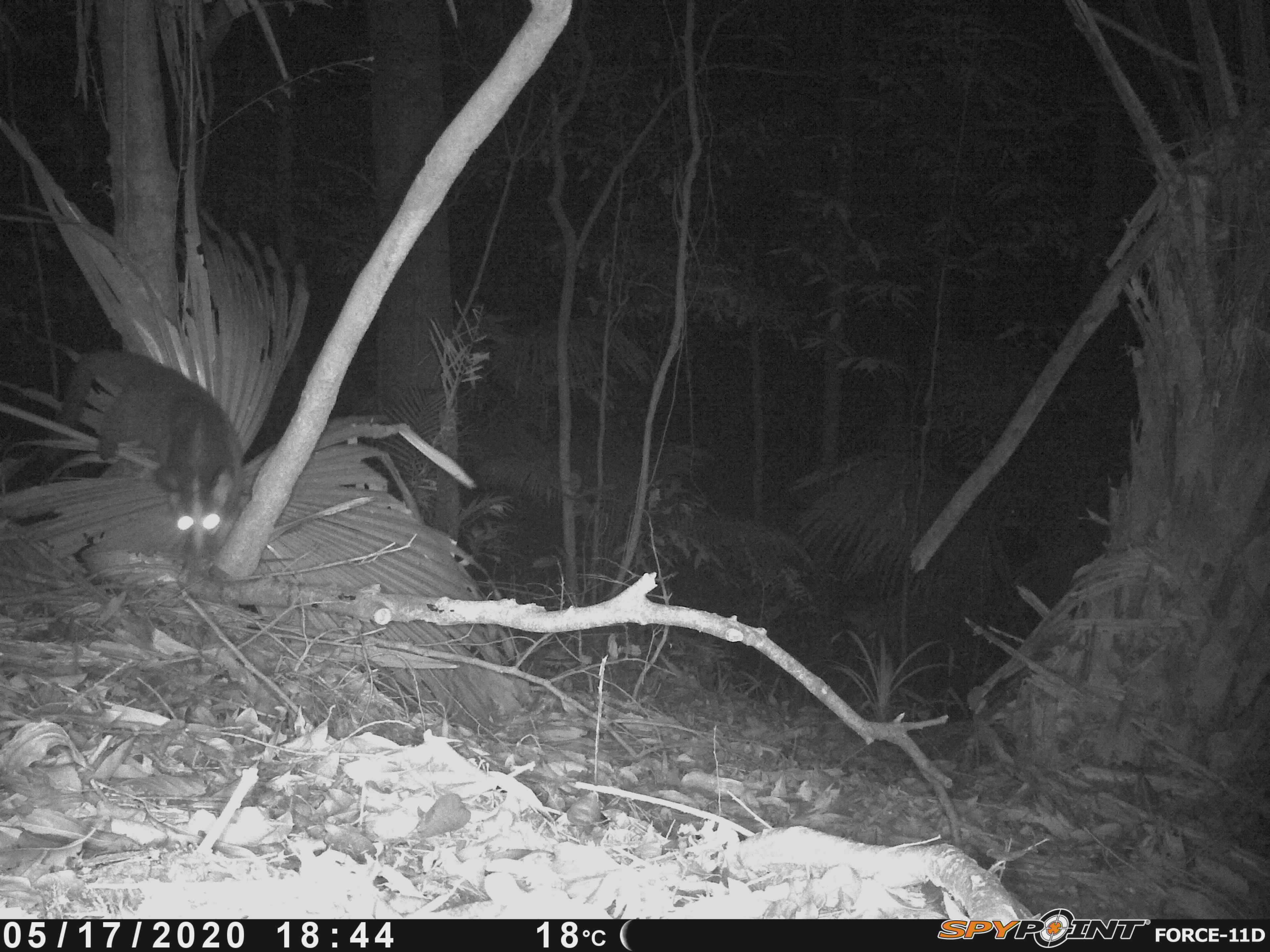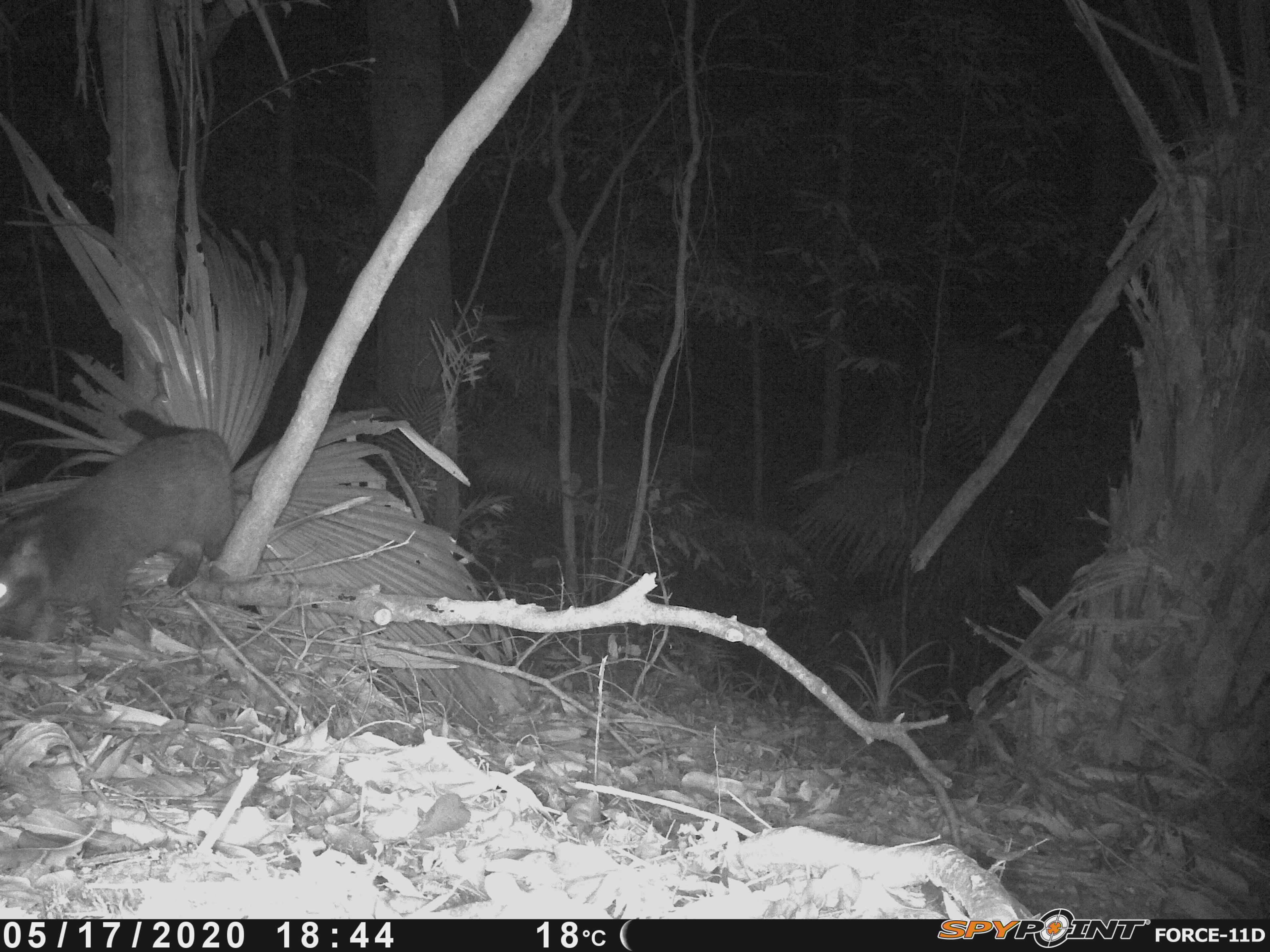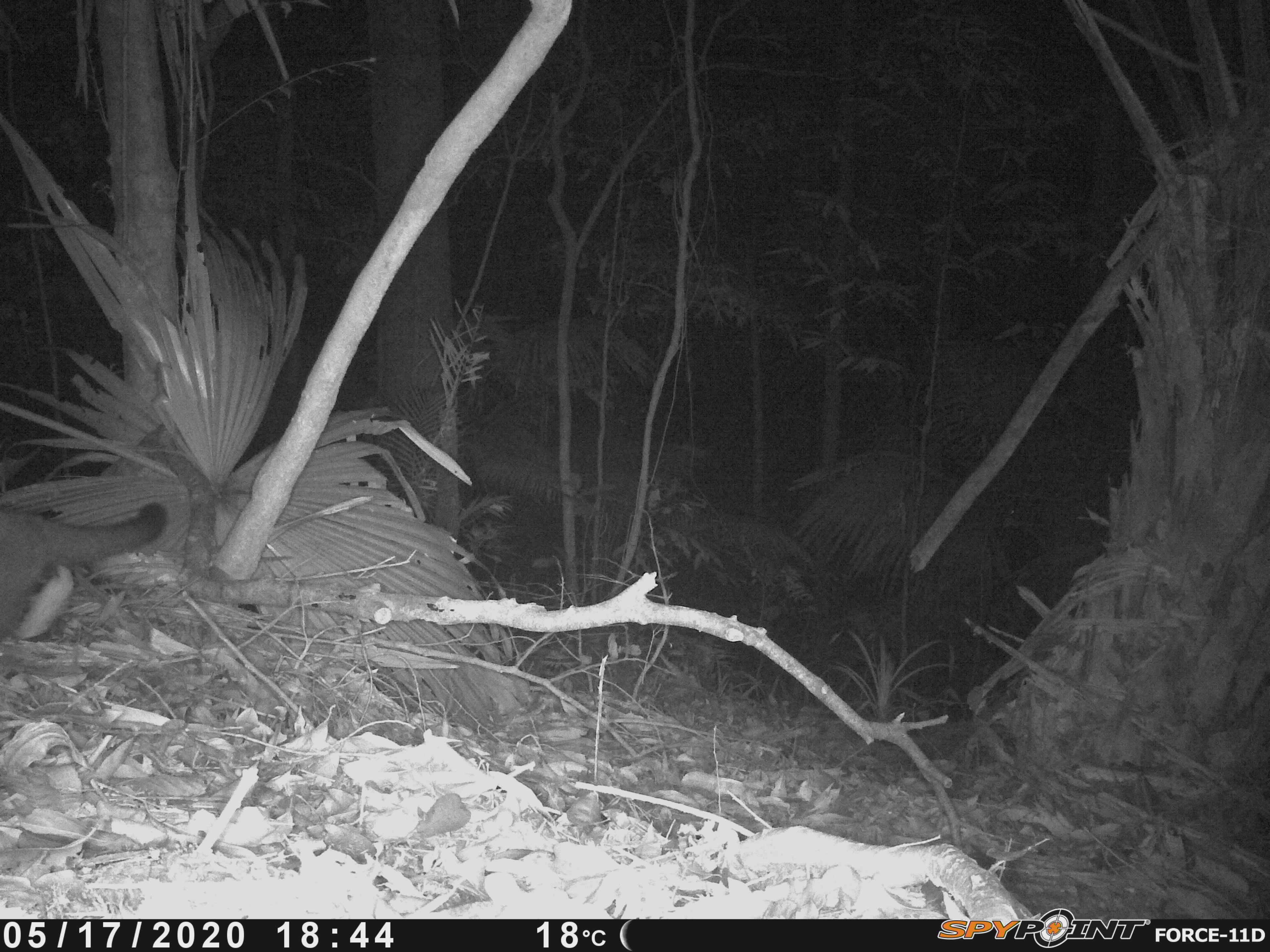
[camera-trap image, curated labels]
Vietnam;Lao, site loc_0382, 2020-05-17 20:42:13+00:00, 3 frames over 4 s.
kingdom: Animalia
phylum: Chordata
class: Mammalia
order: Carnivora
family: Viverridae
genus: Paguma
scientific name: Paguma larvata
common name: masked palm civet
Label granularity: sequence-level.